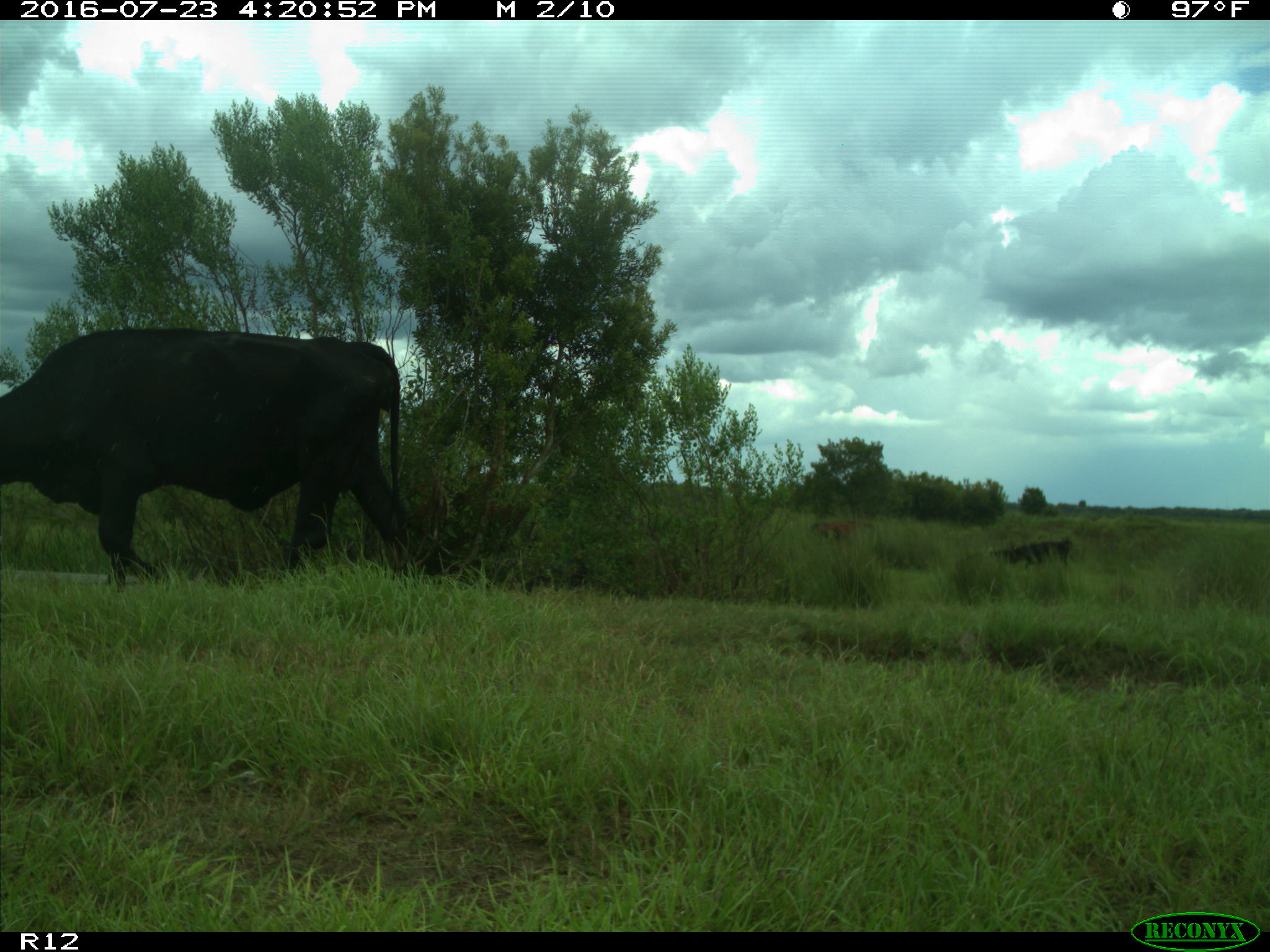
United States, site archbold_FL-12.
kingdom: Animalia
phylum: Chordata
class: Mammalia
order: Artiodactyla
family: Bovidae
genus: Bos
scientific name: Bos taurus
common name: domestic cow